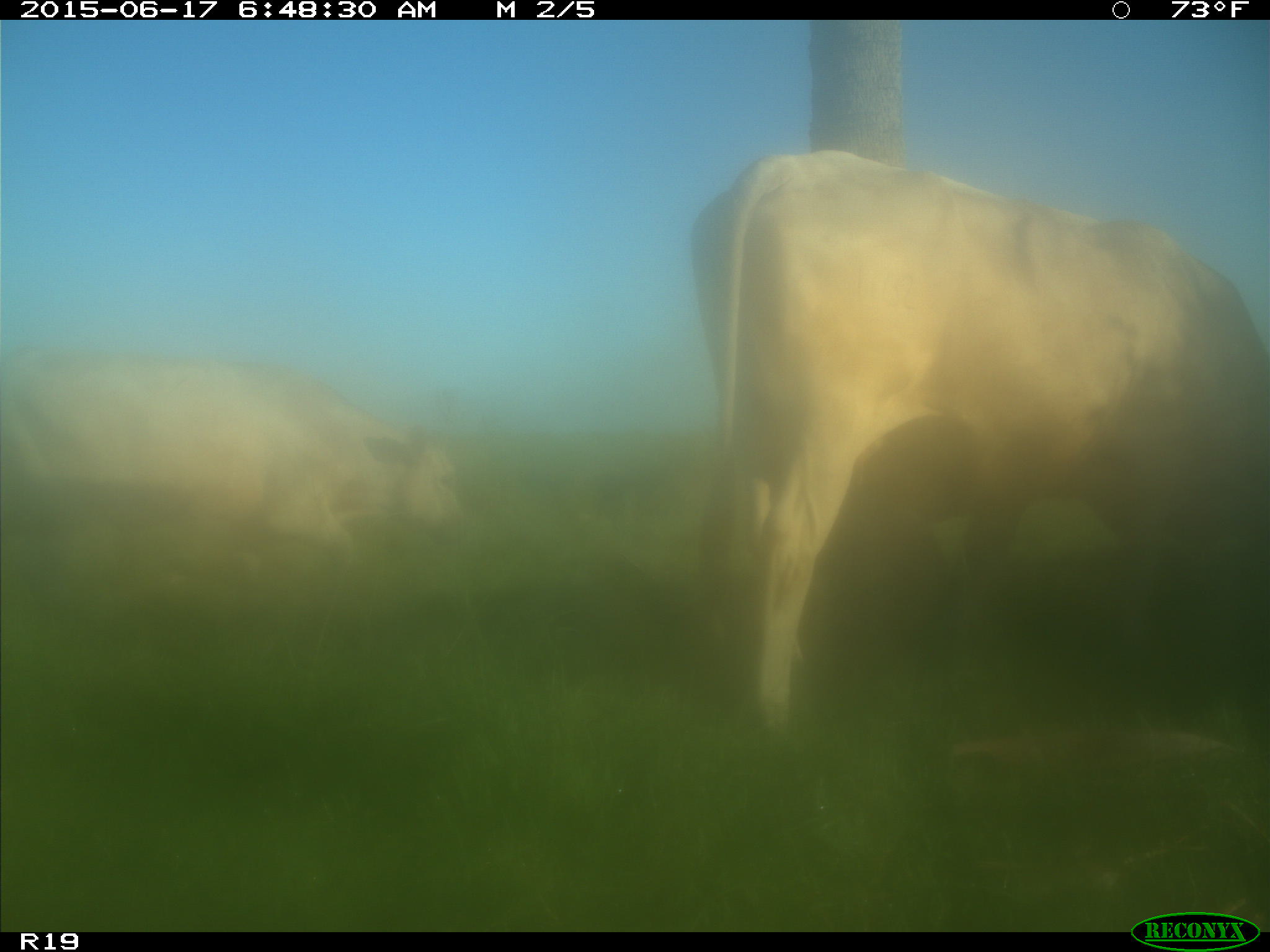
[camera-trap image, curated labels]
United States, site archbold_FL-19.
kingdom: Animalia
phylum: Chordata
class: Mammalia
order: Artiodactyla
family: Bovidae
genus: Bos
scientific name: Bos taurus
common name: domestic cow